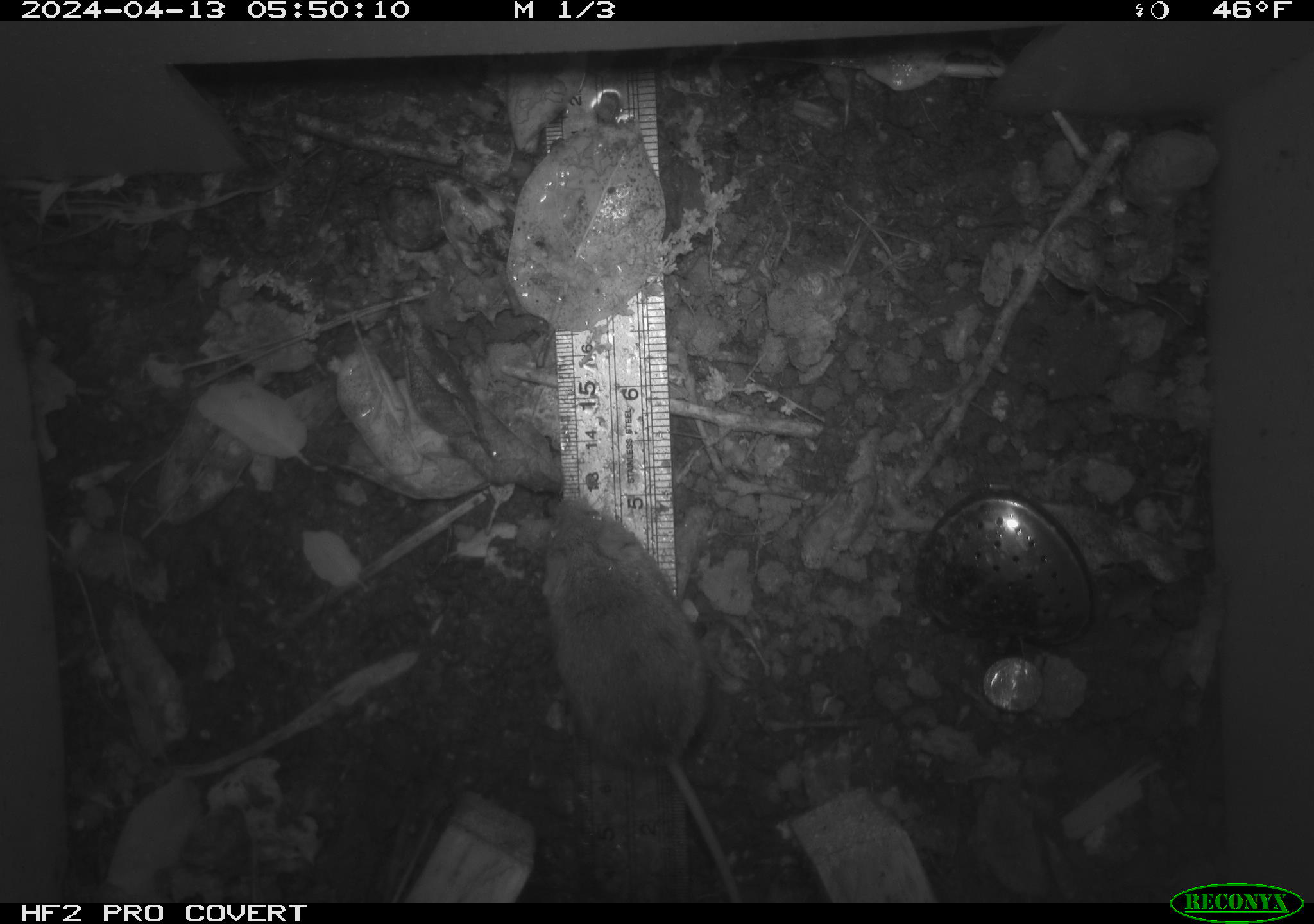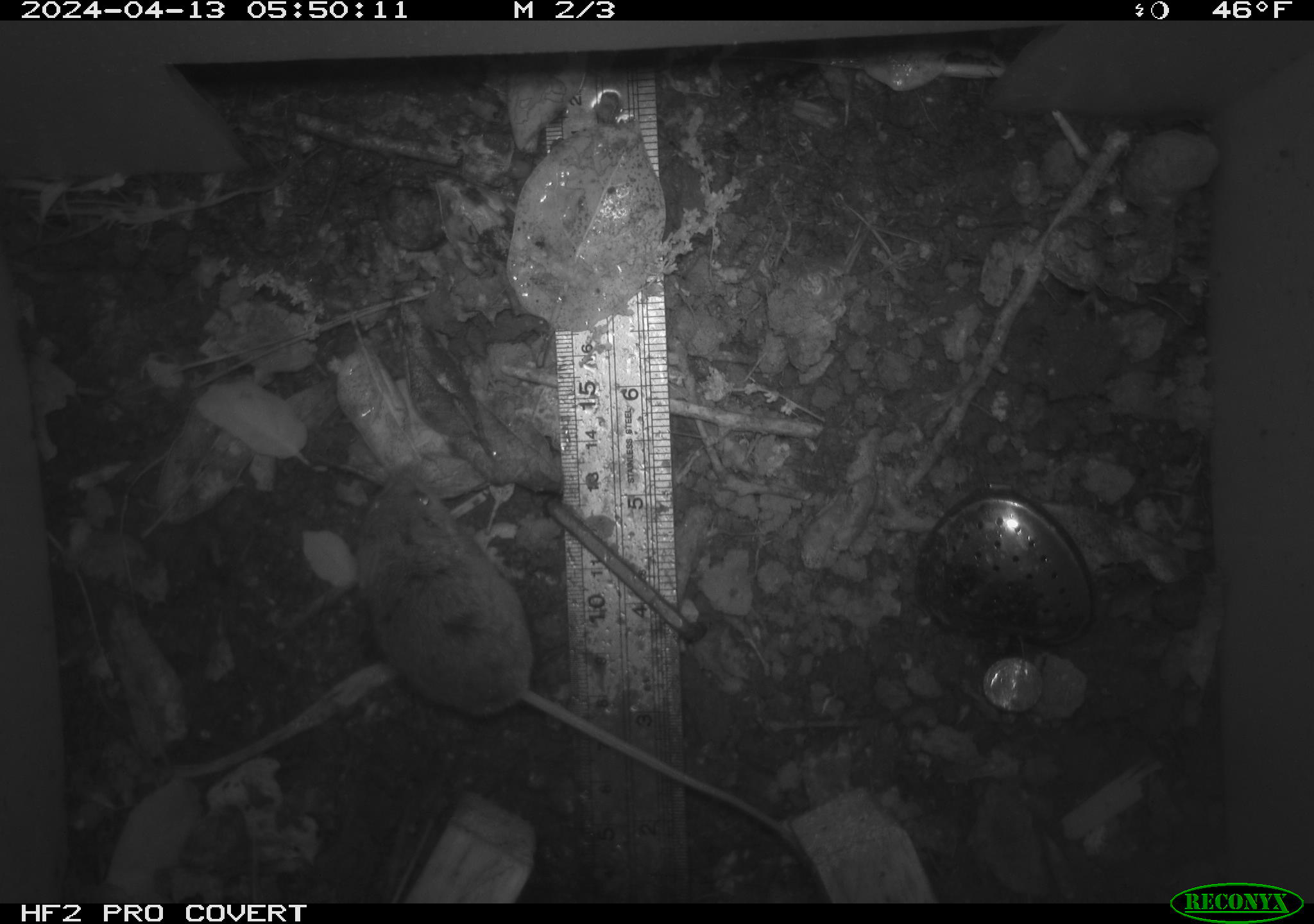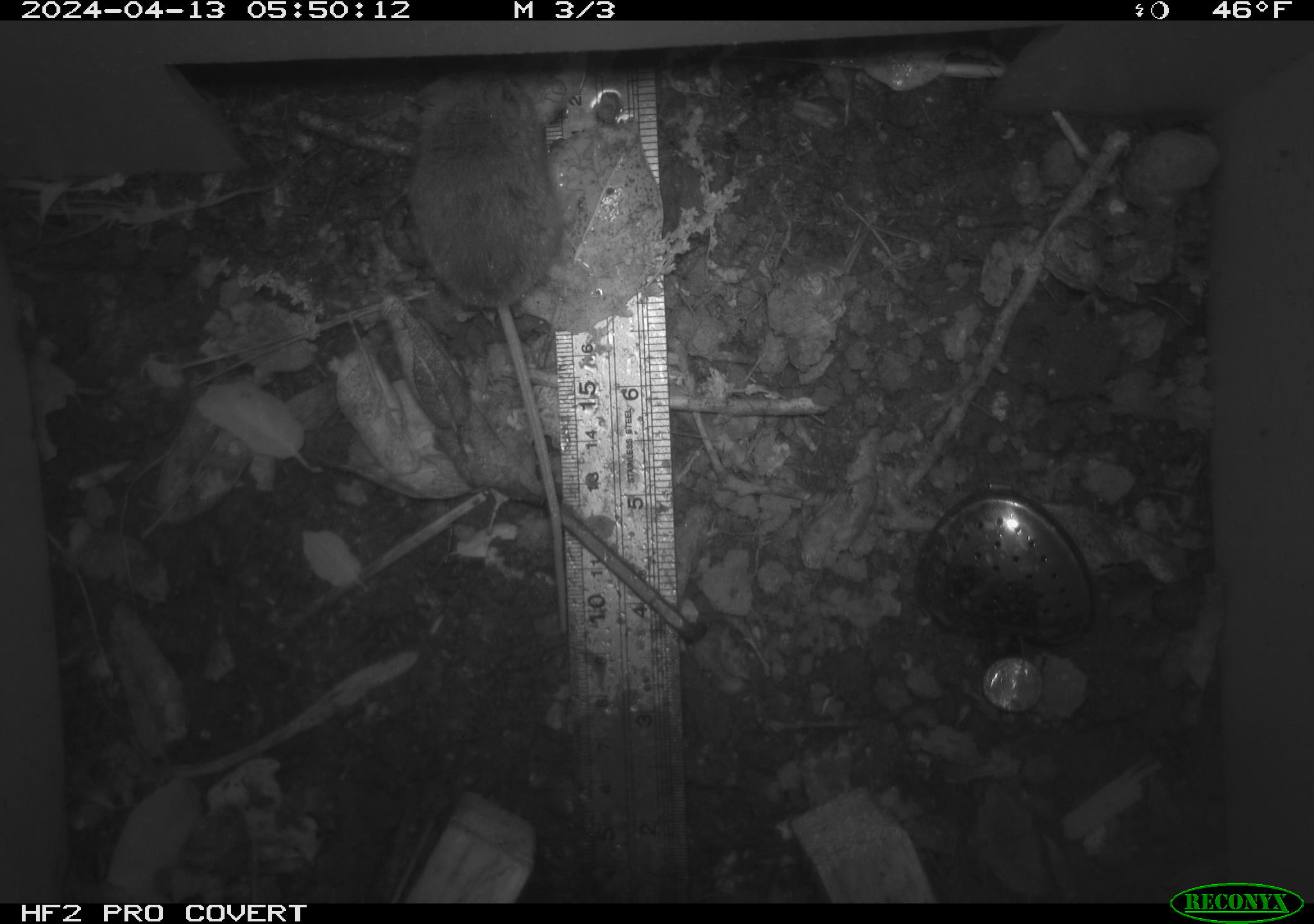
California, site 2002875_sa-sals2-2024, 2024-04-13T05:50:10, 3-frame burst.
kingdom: Animalia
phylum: Chordata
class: Mammalia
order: Rodentia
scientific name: Rodentia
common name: mouse species